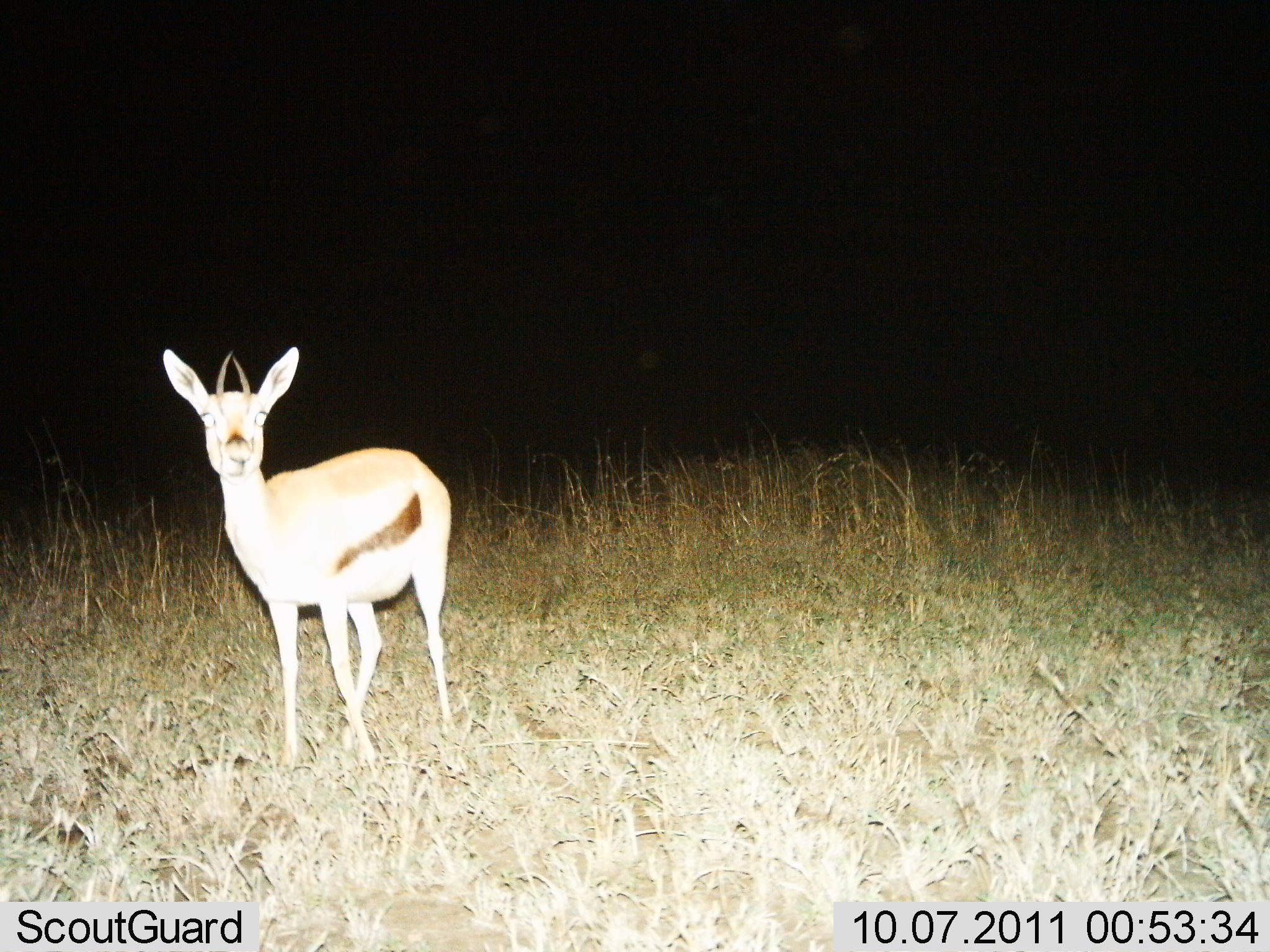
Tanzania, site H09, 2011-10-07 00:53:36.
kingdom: Animalia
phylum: Chordata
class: Mammalia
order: Artiodactyla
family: Bovidae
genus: Eudorcas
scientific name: Eudorcas thomsonii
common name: thomson's gazelle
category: gazellethomsons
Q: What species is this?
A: Gazellethomsons (thomson's gazelle) (Eudorcas thomsonii).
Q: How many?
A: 1.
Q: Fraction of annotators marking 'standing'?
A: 100%.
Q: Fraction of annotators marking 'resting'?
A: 0%.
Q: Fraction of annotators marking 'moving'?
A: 0%.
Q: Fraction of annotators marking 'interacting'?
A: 0%.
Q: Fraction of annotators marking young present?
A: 0%.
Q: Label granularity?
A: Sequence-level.